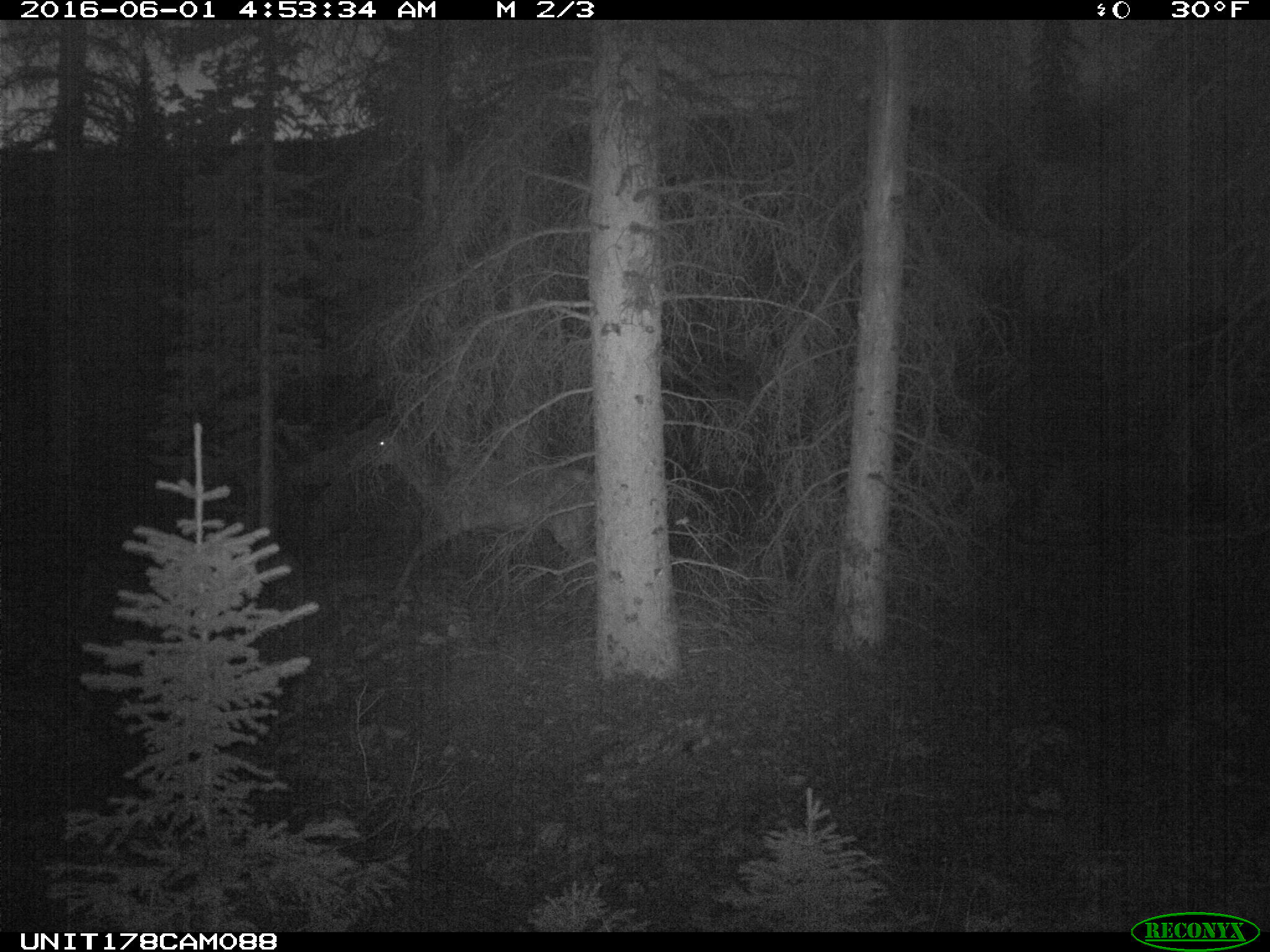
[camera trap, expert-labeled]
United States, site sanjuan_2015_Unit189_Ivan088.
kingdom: Animalia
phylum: Chordata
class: Mammalia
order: Artiodactyla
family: Cervidae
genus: Cervus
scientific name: Cervus elaphus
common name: red deer